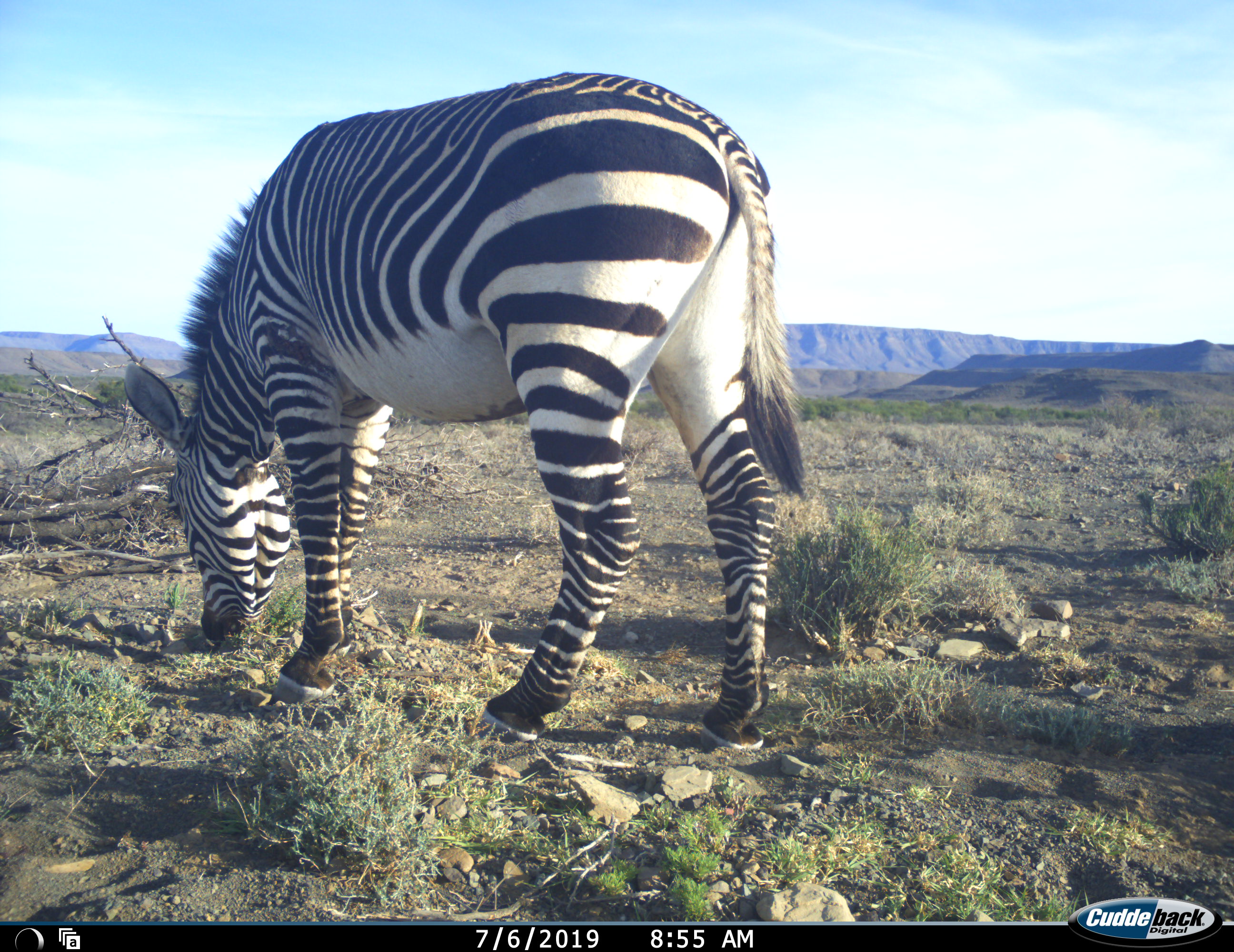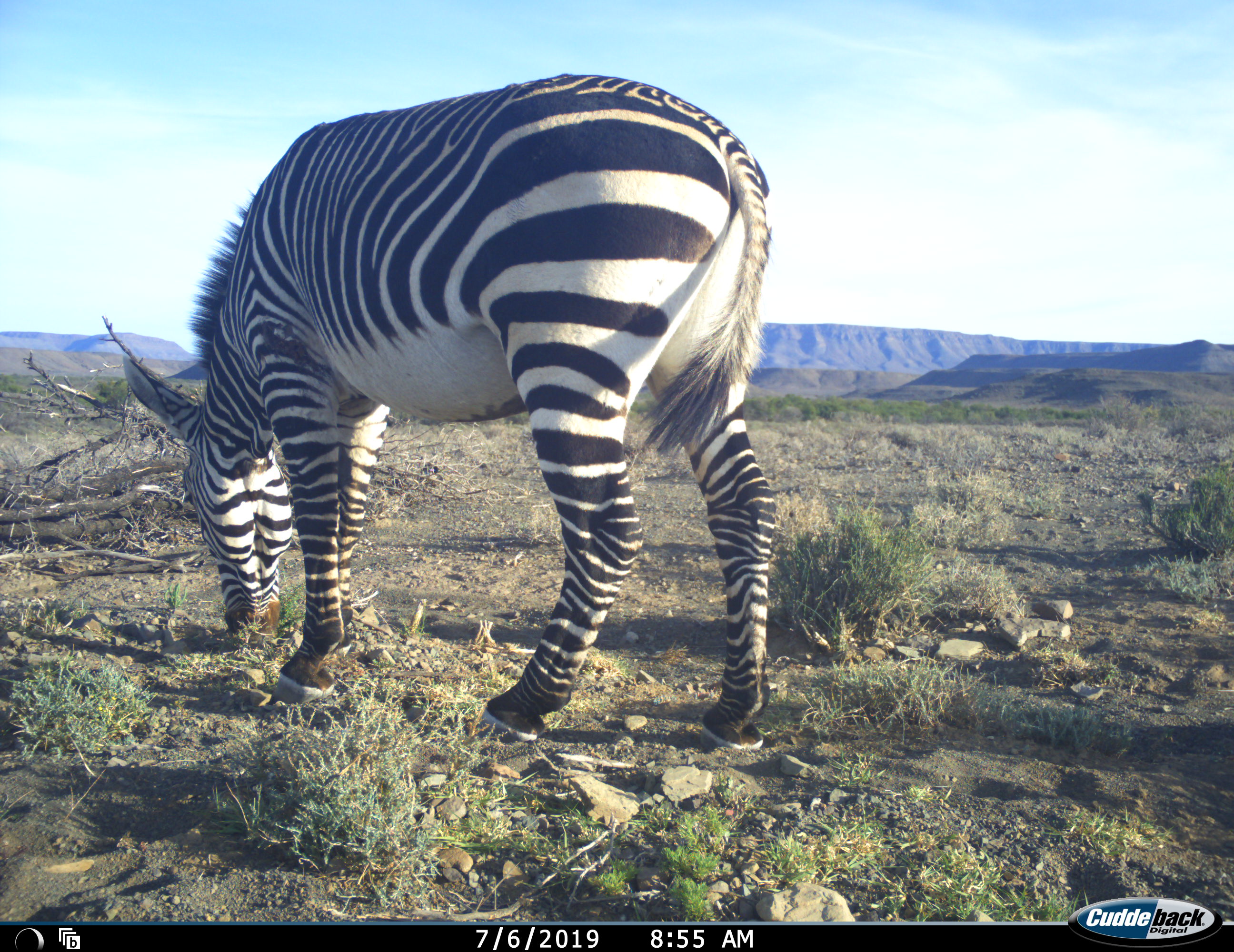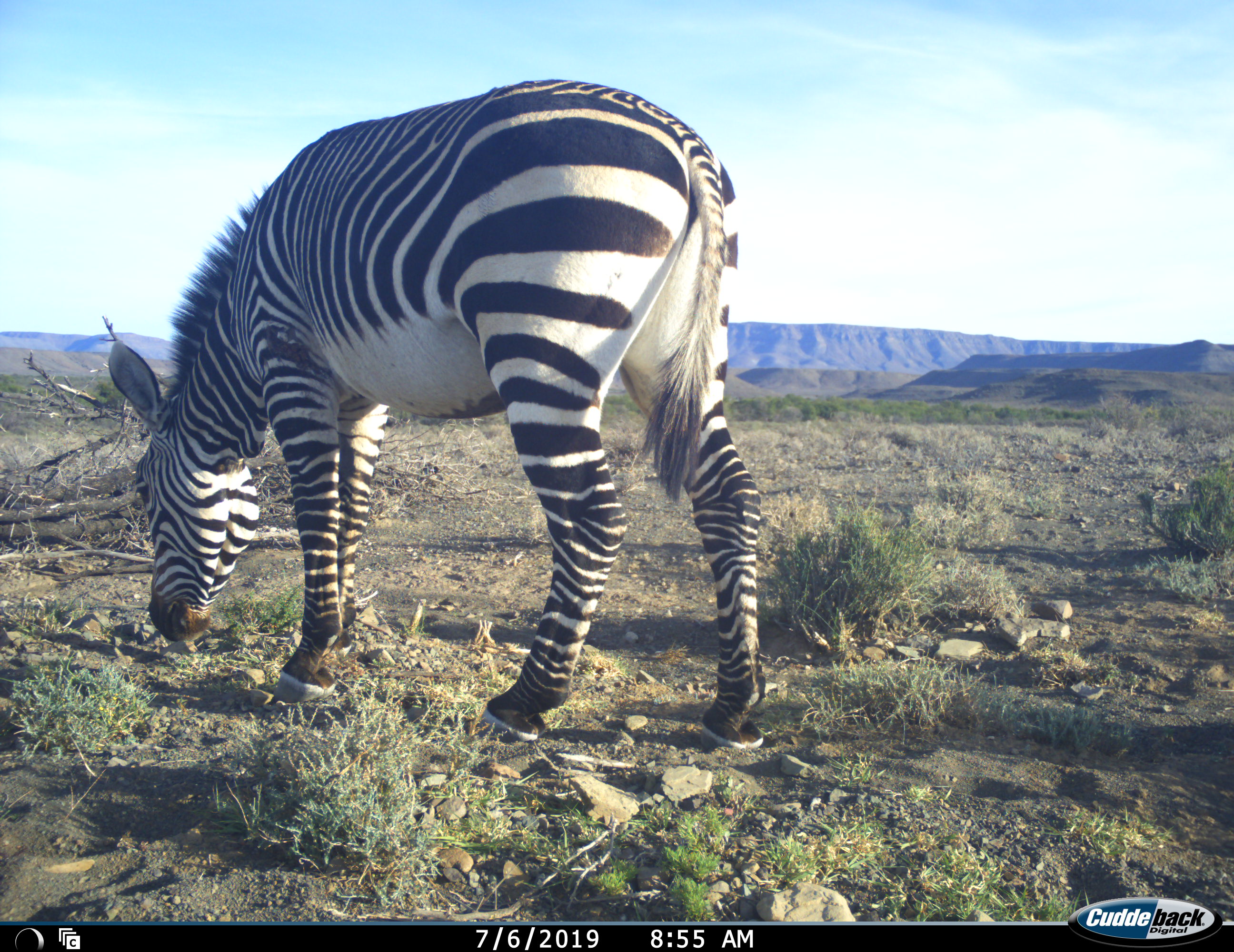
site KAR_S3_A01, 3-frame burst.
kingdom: Animalia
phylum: Chordata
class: Mammalia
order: Perissodactyla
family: Equidae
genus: Equus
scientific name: Equus zebra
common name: mountain zebra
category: zebramountain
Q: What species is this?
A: Zebramountain (mountain zebra) (Equus zebra).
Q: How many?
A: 1.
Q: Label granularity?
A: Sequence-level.